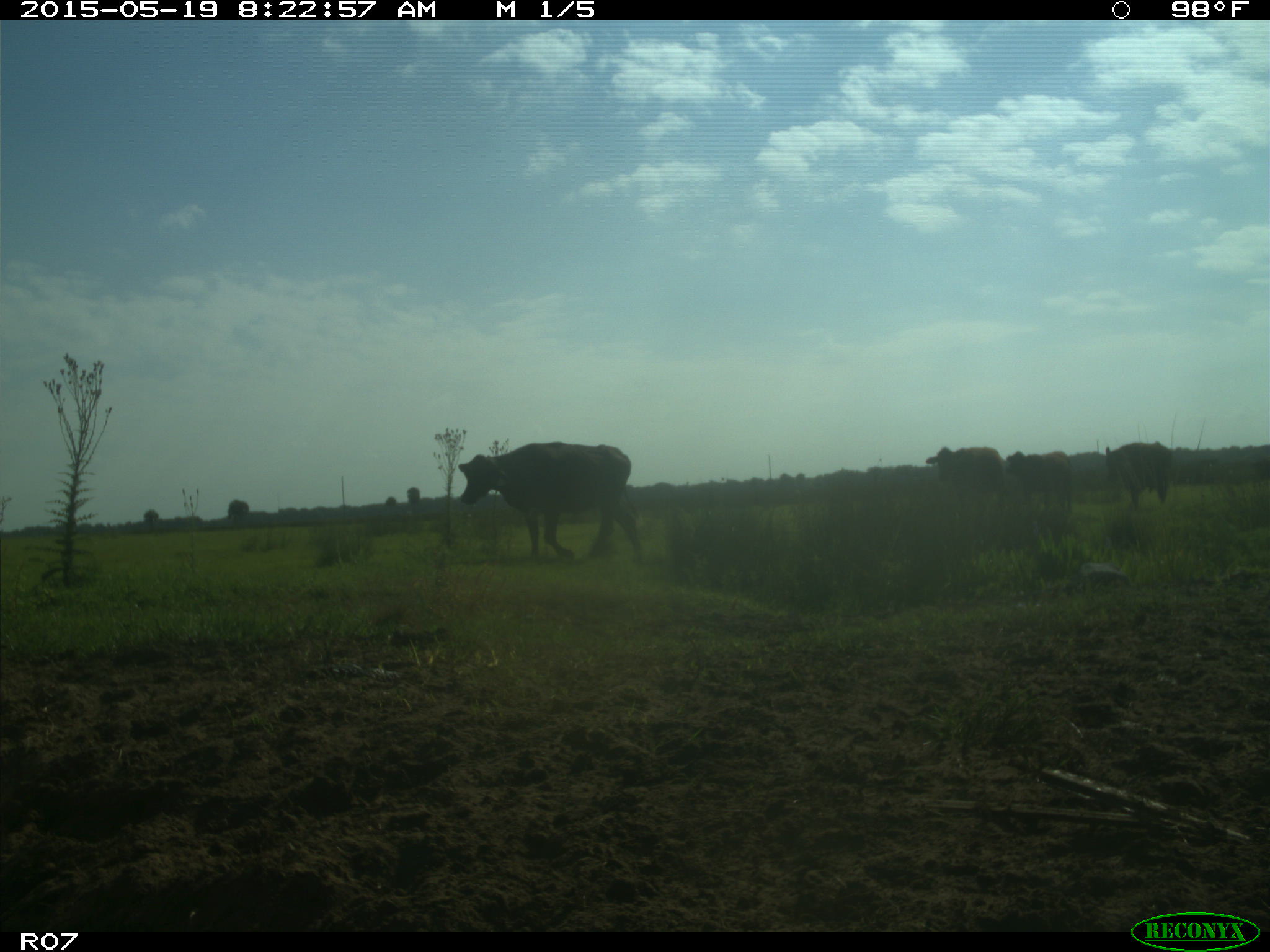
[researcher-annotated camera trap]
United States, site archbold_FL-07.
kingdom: Animalia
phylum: Chordata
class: Mammalia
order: Artiodactyla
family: Bovidae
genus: Bos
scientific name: Bos taurus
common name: domestic cow